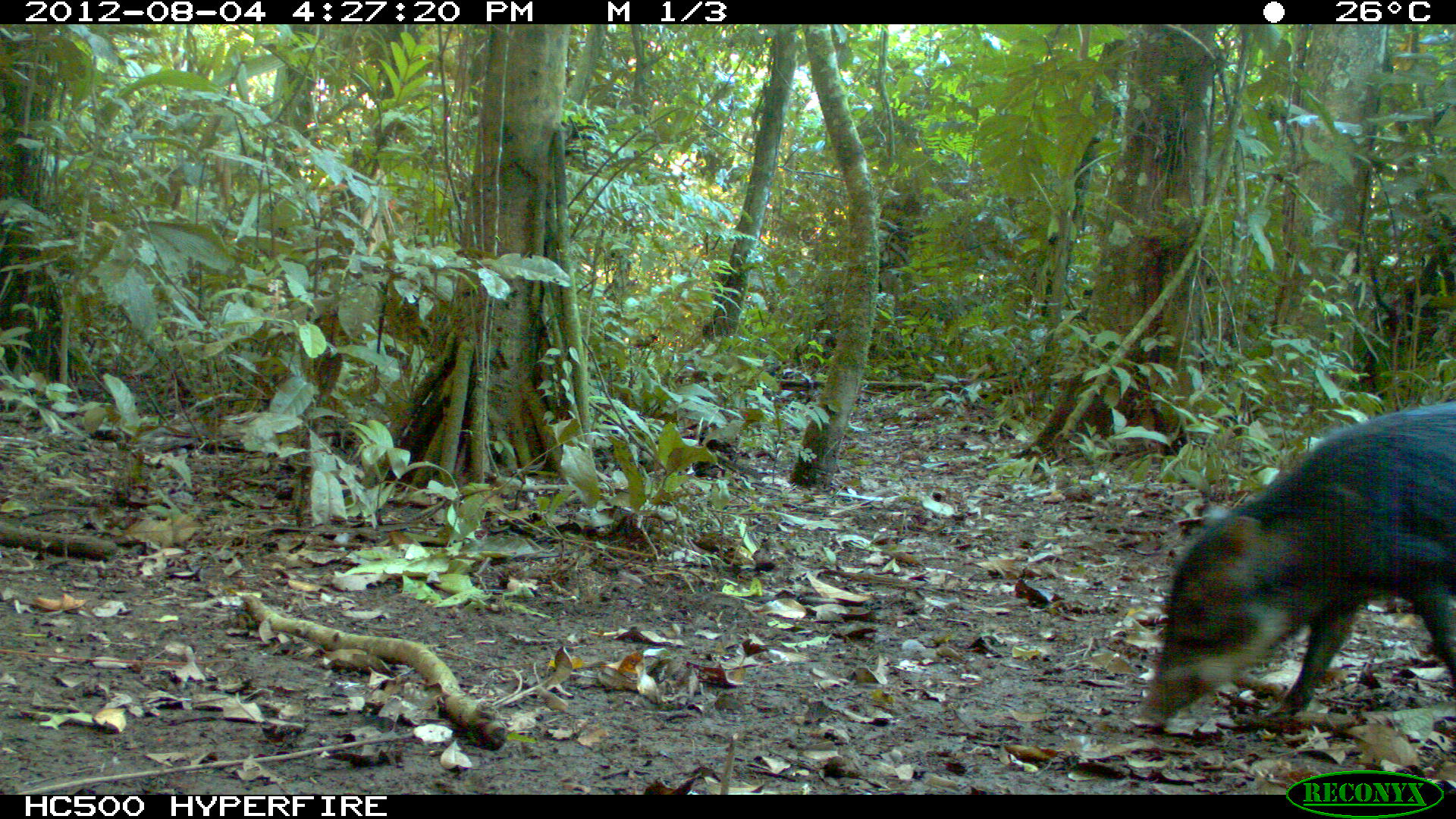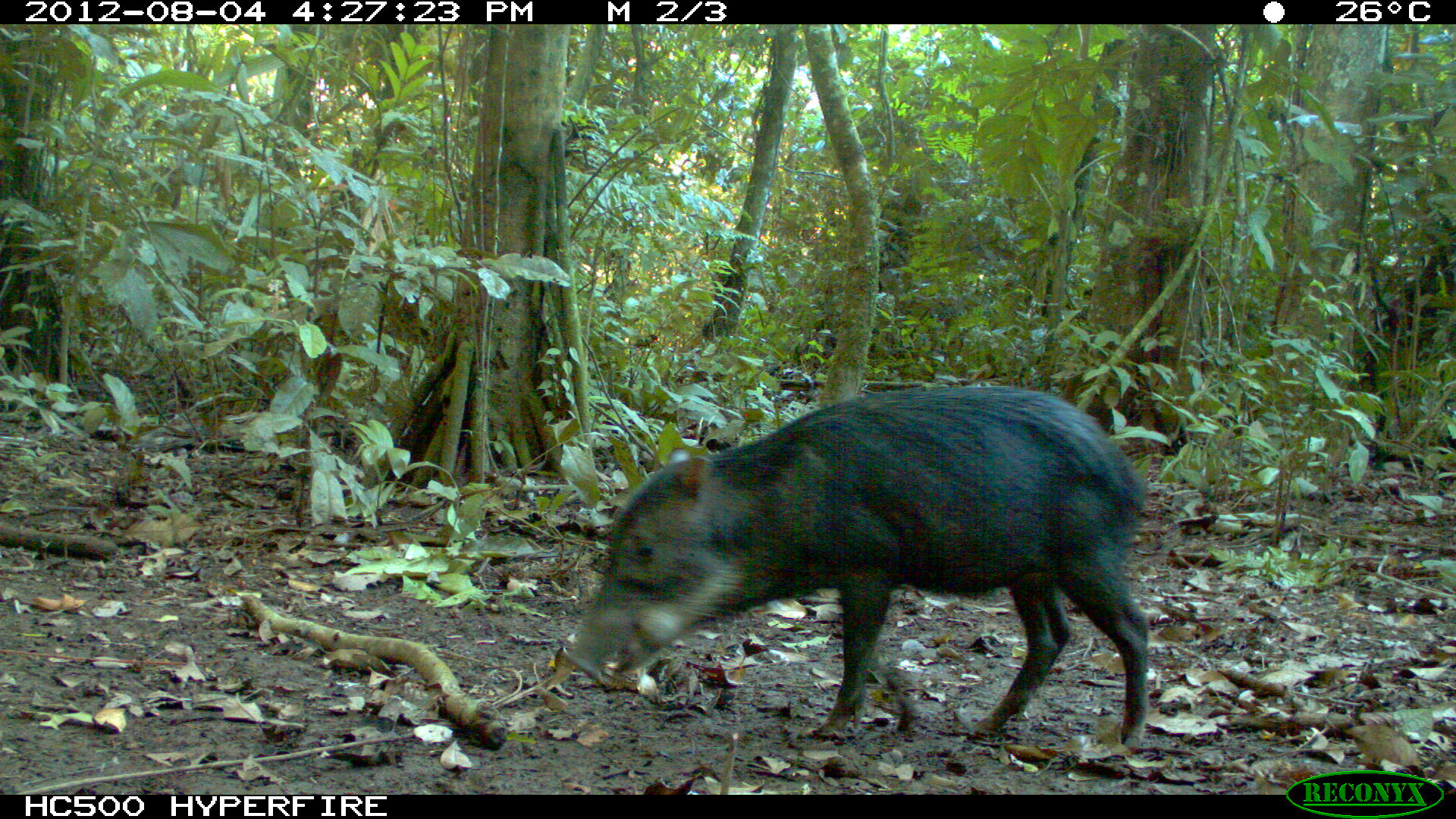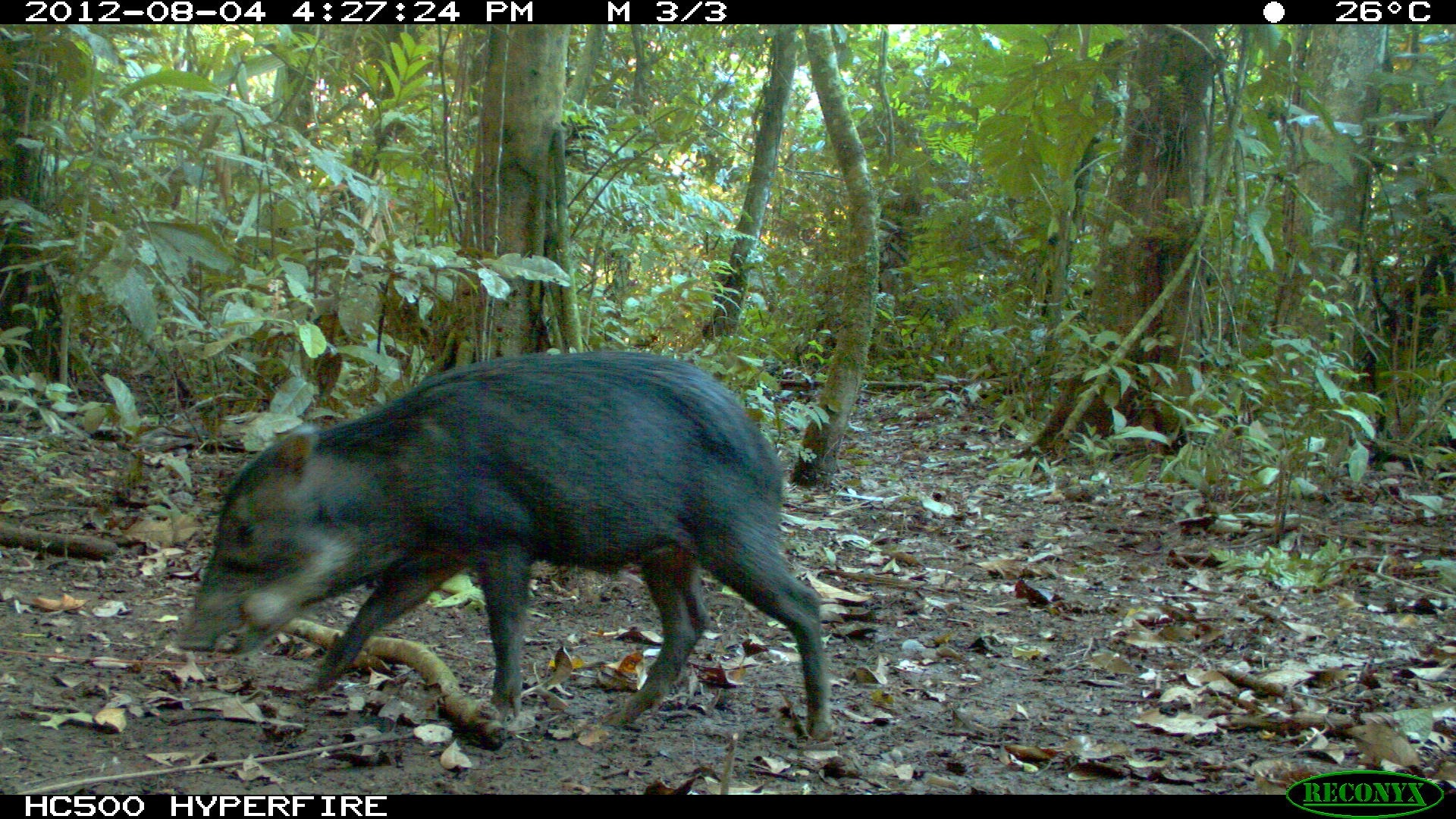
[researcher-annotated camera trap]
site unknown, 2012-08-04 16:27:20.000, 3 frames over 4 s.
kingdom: Animalia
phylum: Chordata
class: Mammalia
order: Artiodactyla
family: Tayassuidae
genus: Tayassu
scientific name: Tayassu pecari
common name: white-lipped peccary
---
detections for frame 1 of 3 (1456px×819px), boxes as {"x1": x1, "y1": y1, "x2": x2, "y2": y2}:
tayassu pecari: {"x1": 1135, "y1": 396, "x2": 1456, "y2": 729}